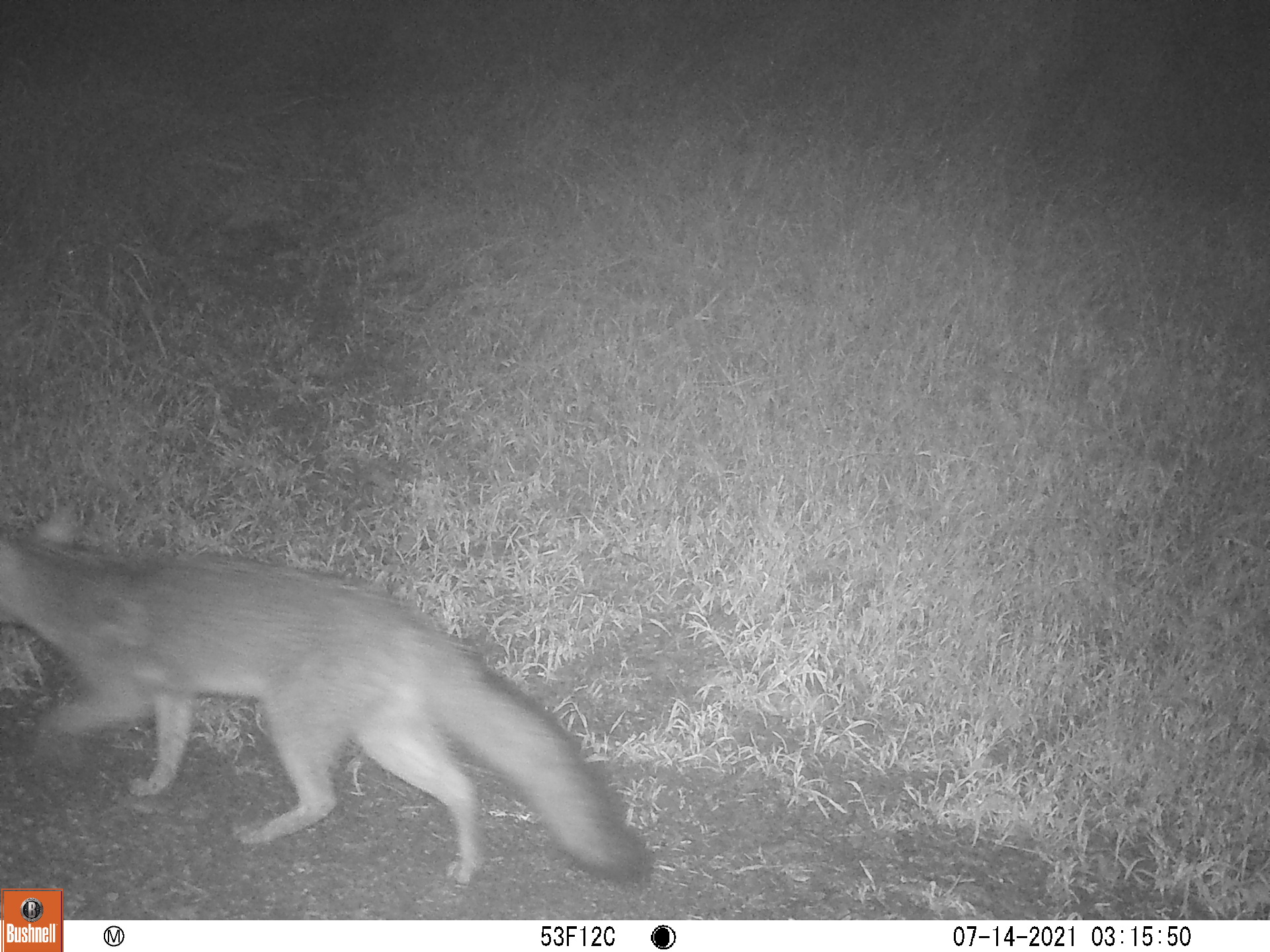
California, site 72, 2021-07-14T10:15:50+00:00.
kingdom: Animalia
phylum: Chordata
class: Mammalia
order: Carnivora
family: Canidae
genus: Urocyon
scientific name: Urocyon cinereoargenteus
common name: gray fox